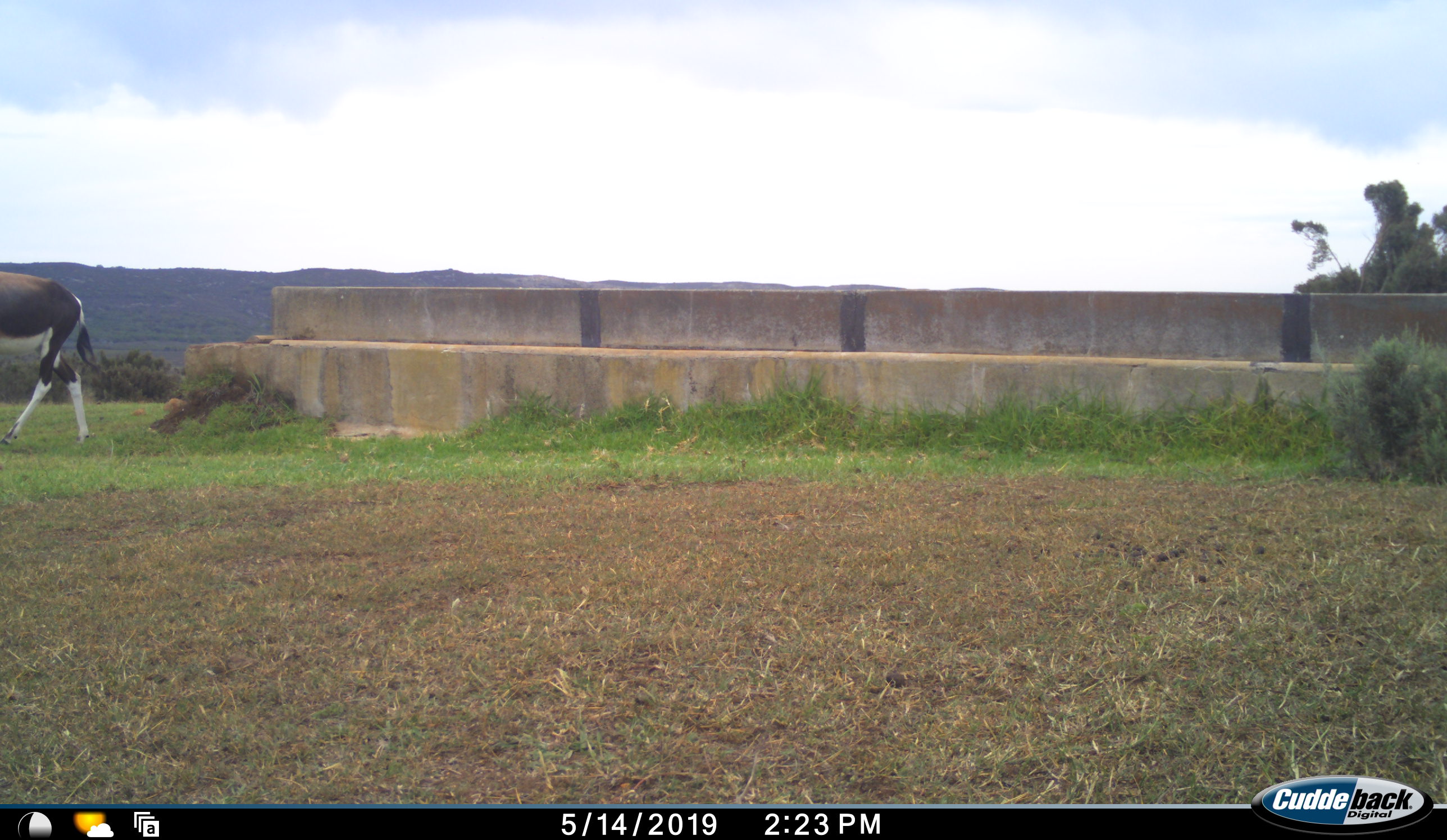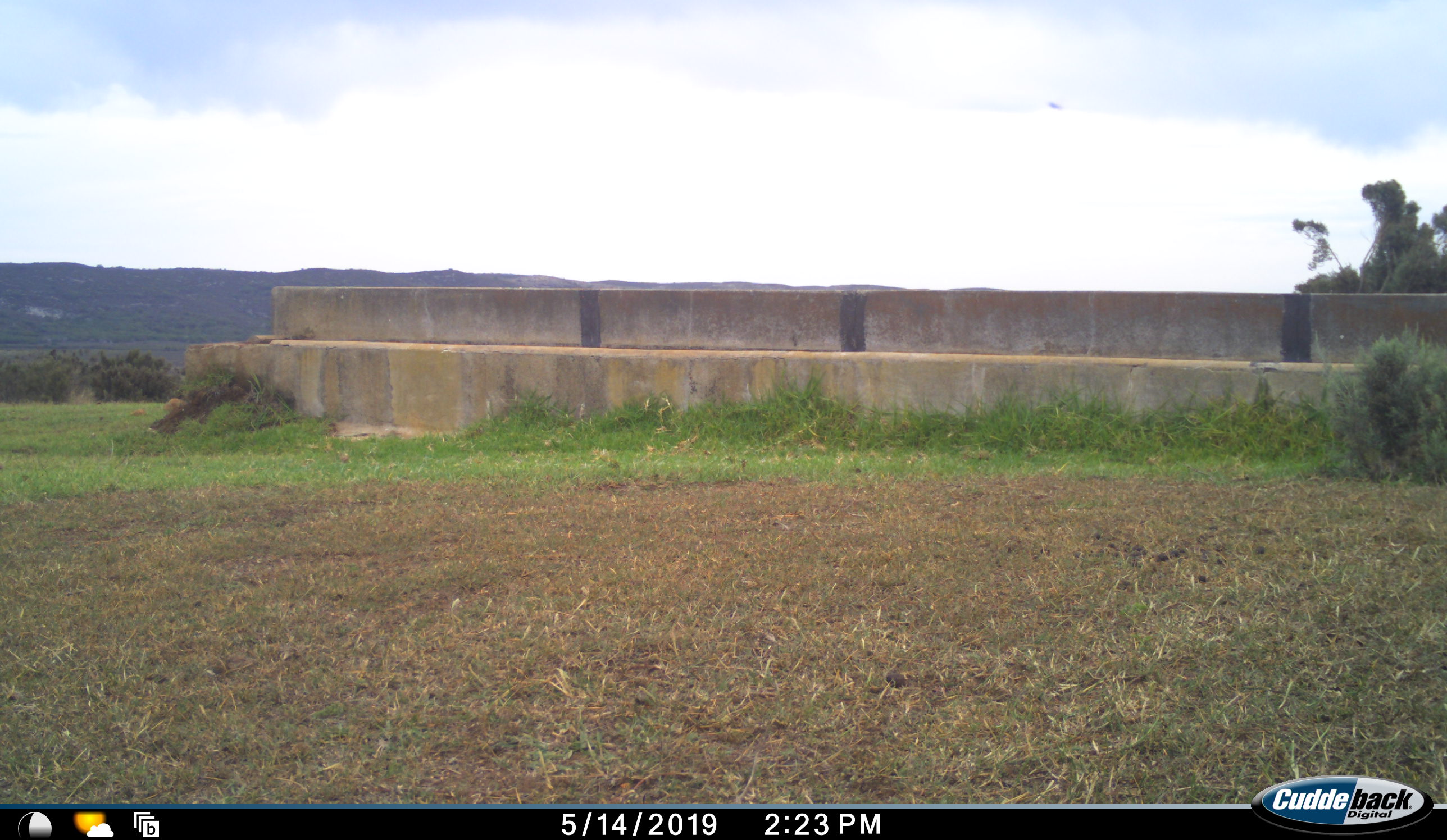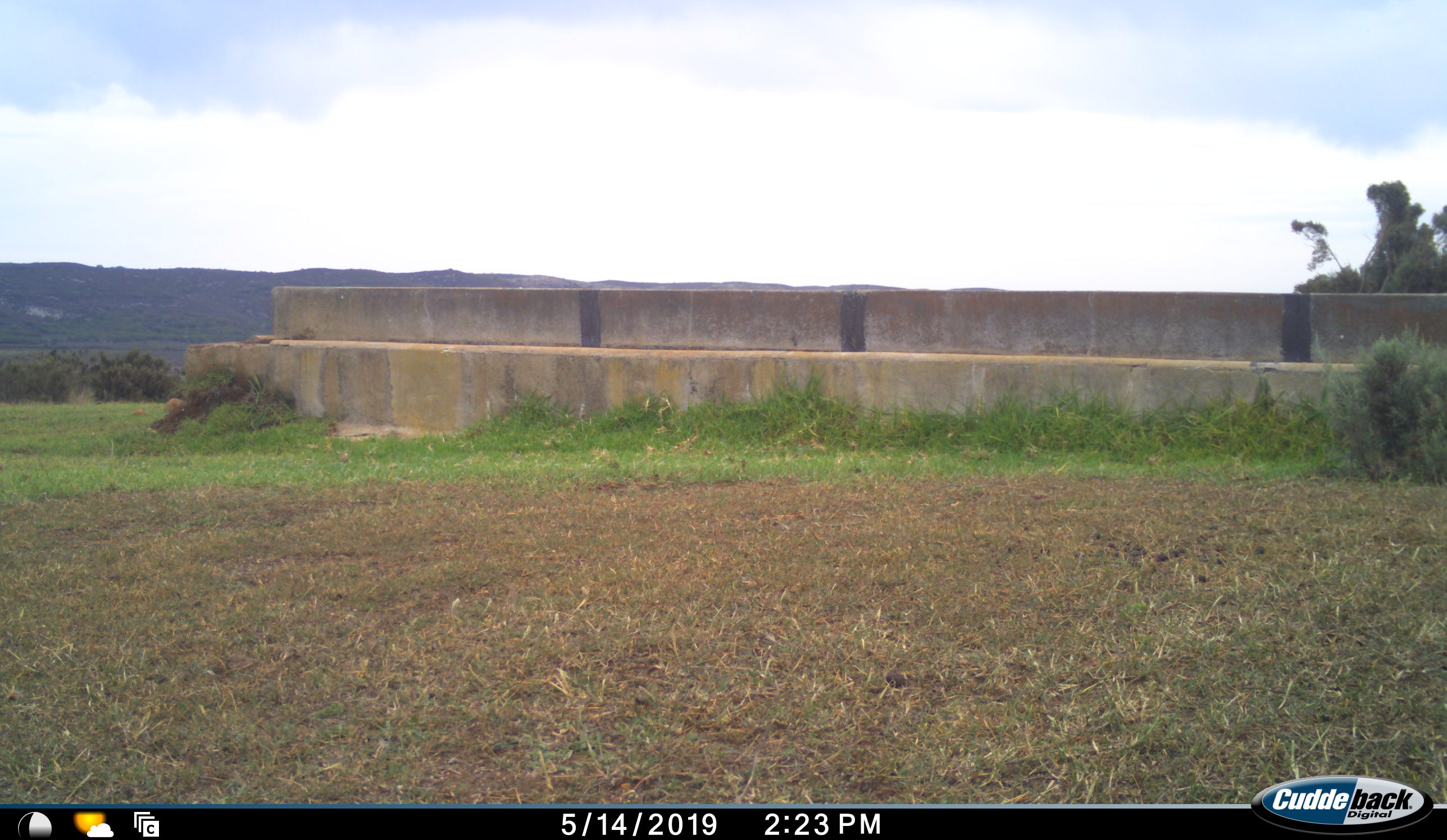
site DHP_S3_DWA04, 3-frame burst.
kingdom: Animalia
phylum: Chordata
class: Mammalia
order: Artiodactyla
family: Bovidae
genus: Damaliscus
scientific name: Damaliscus pygargus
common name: bontebok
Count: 1.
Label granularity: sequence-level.